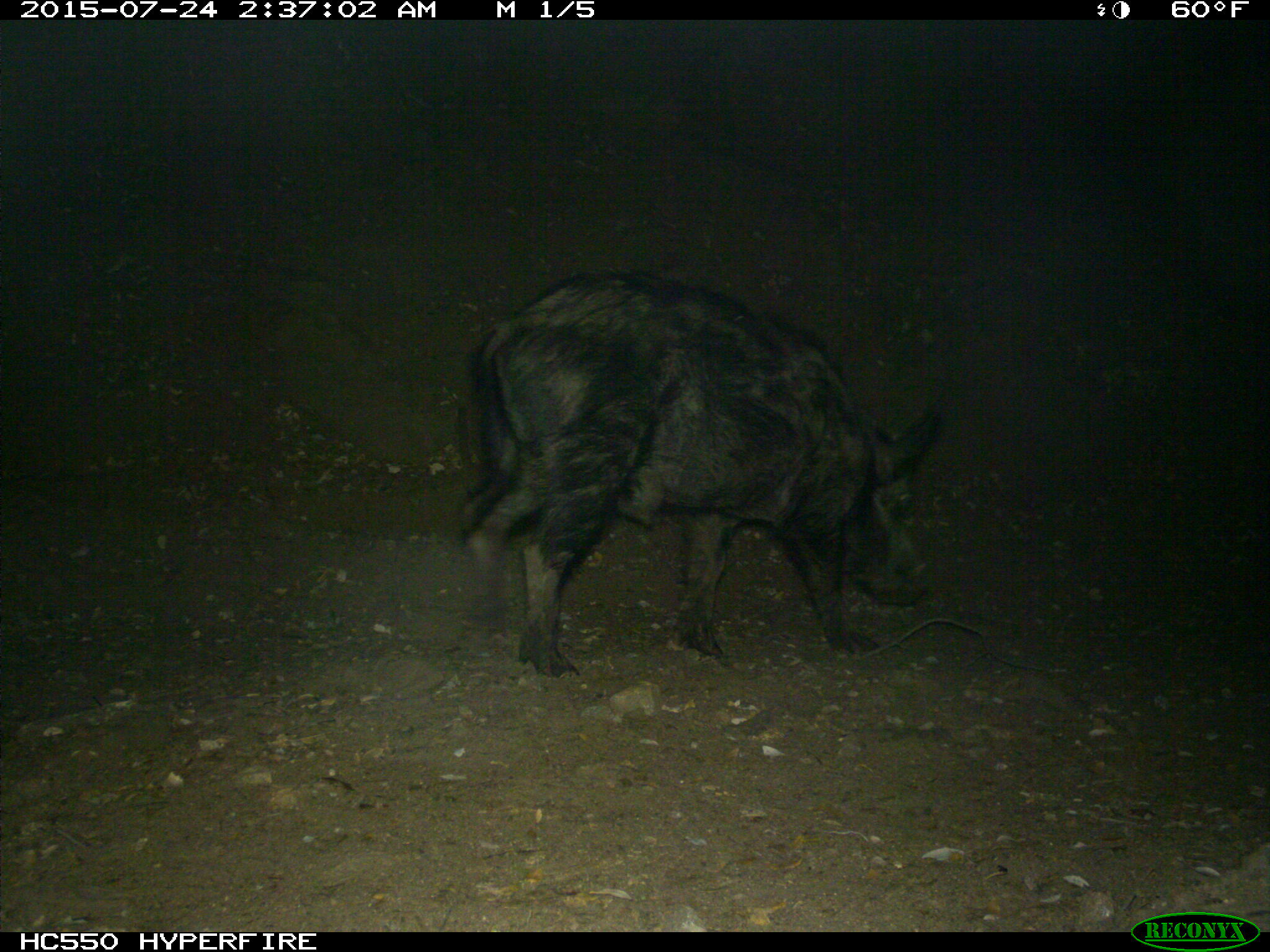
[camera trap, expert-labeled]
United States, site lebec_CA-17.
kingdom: Animalia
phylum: Chordata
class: Mammalia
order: Artiodactyla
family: Suidae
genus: Sus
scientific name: Sus scrofa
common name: wild boar